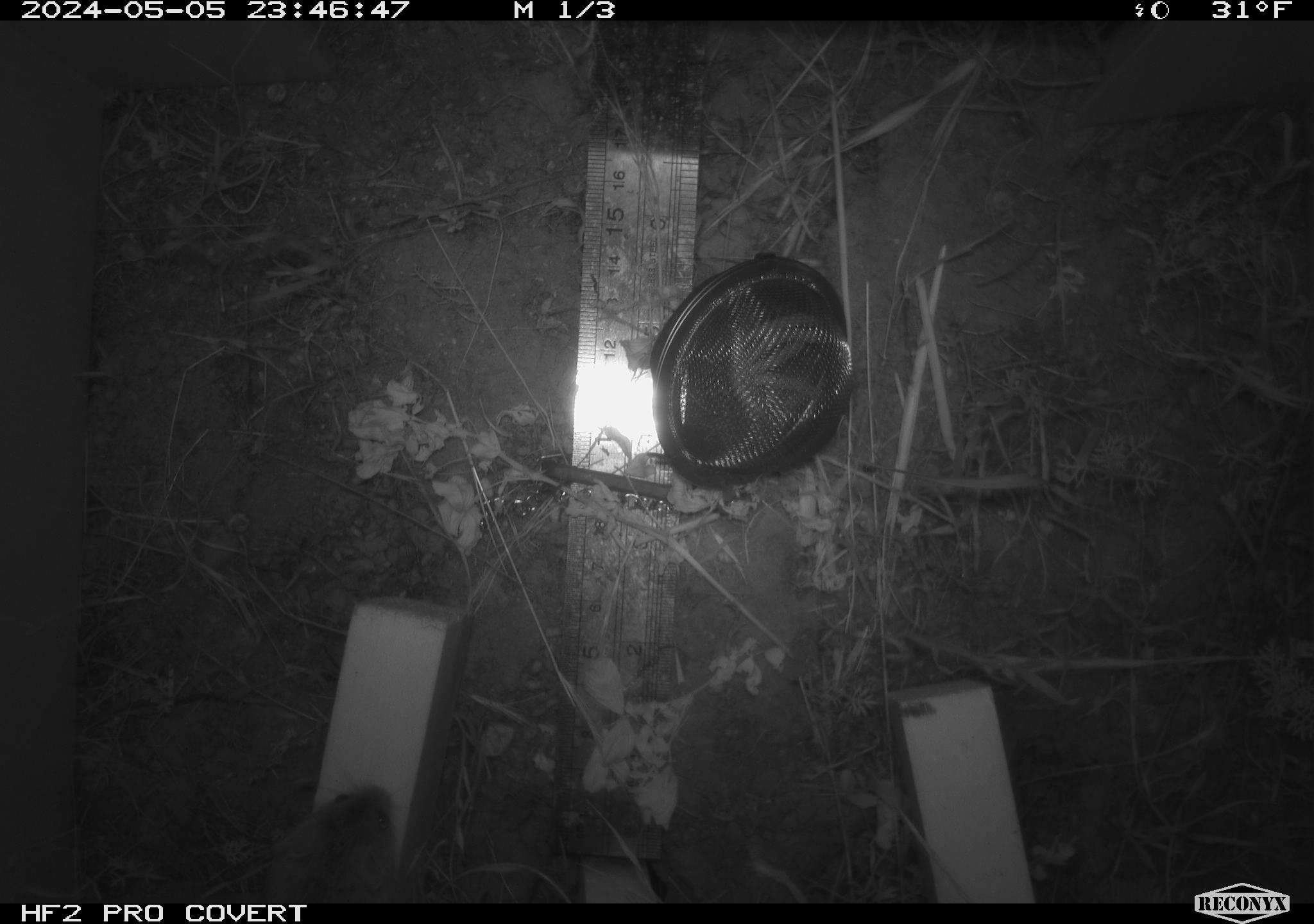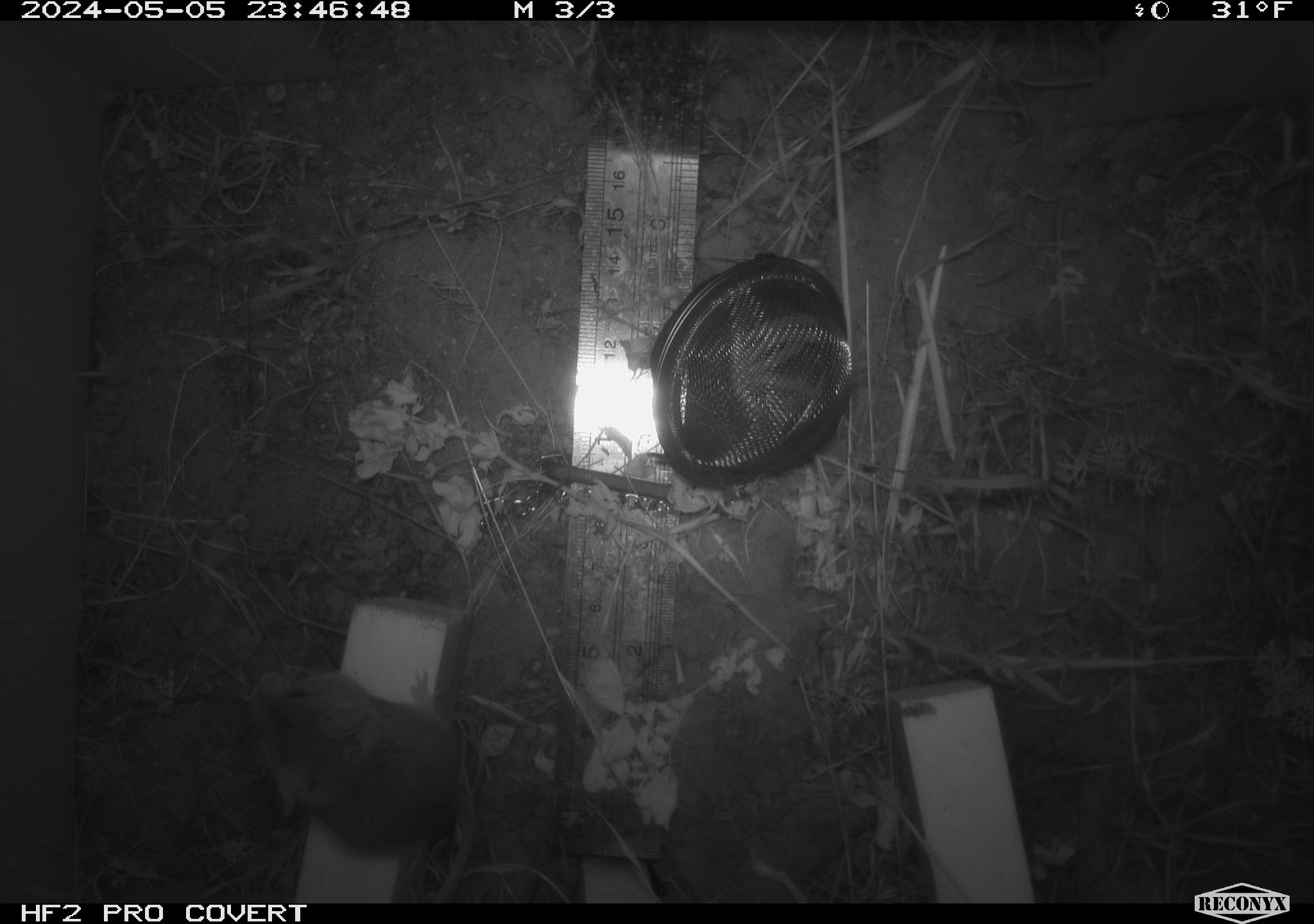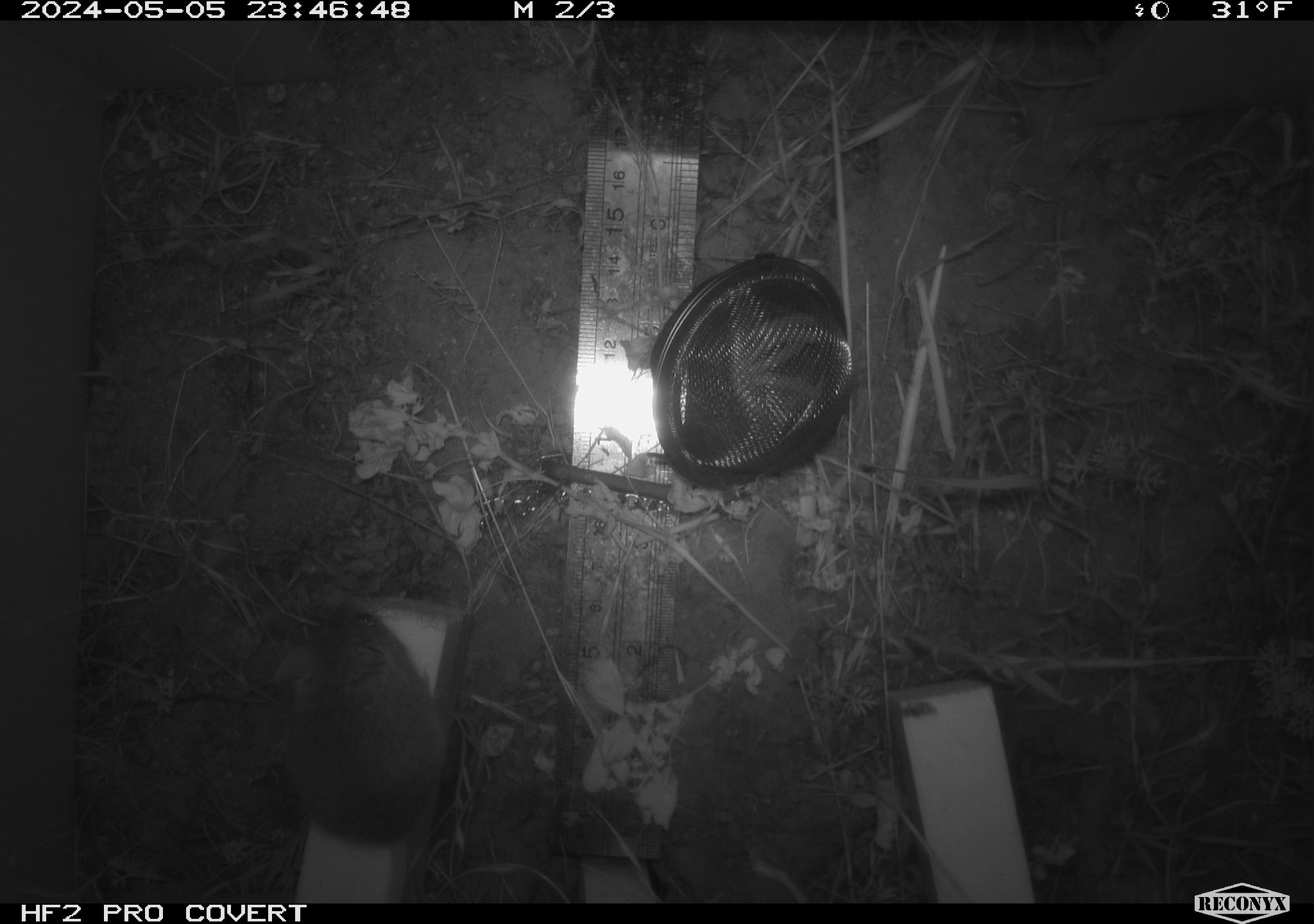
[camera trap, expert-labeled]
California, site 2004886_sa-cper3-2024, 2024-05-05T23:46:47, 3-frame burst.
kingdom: Animalia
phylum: Chordata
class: Mammalia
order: Rodentia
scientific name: Rodentia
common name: rodent